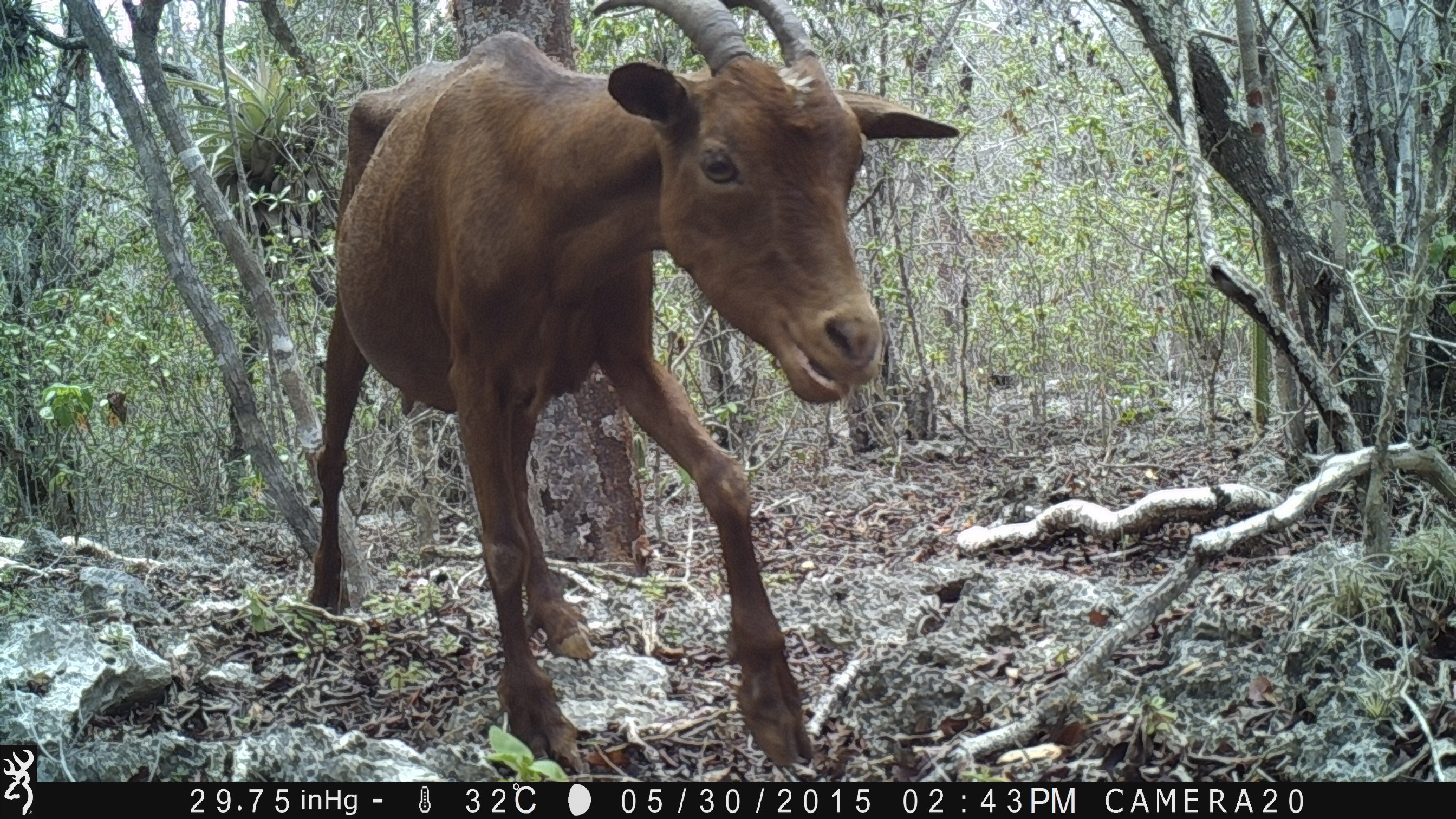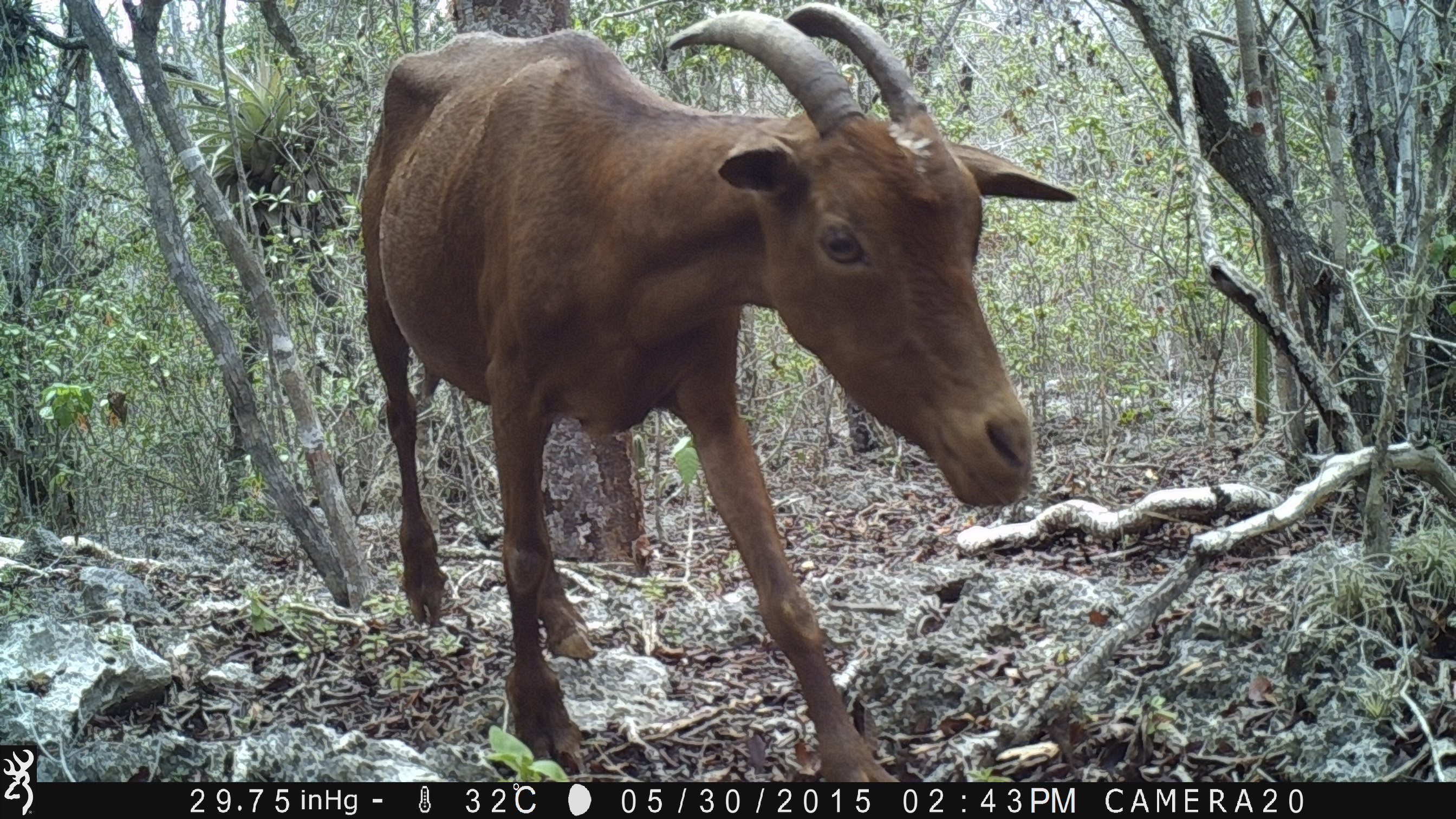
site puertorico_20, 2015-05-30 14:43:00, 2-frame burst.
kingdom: Animalia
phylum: Chordata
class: Mammalia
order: Artiodactyla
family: Bovidae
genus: Capra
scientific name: Capra hircus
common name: goat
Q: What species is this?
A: Goat (Capra hircus).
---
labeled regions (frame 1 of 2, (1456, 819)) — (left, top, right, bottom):
goat: (298, 12, 958, 776)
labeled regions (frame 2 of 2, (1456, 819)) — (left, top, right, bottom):
goat: (348, 3, 1083, 786)